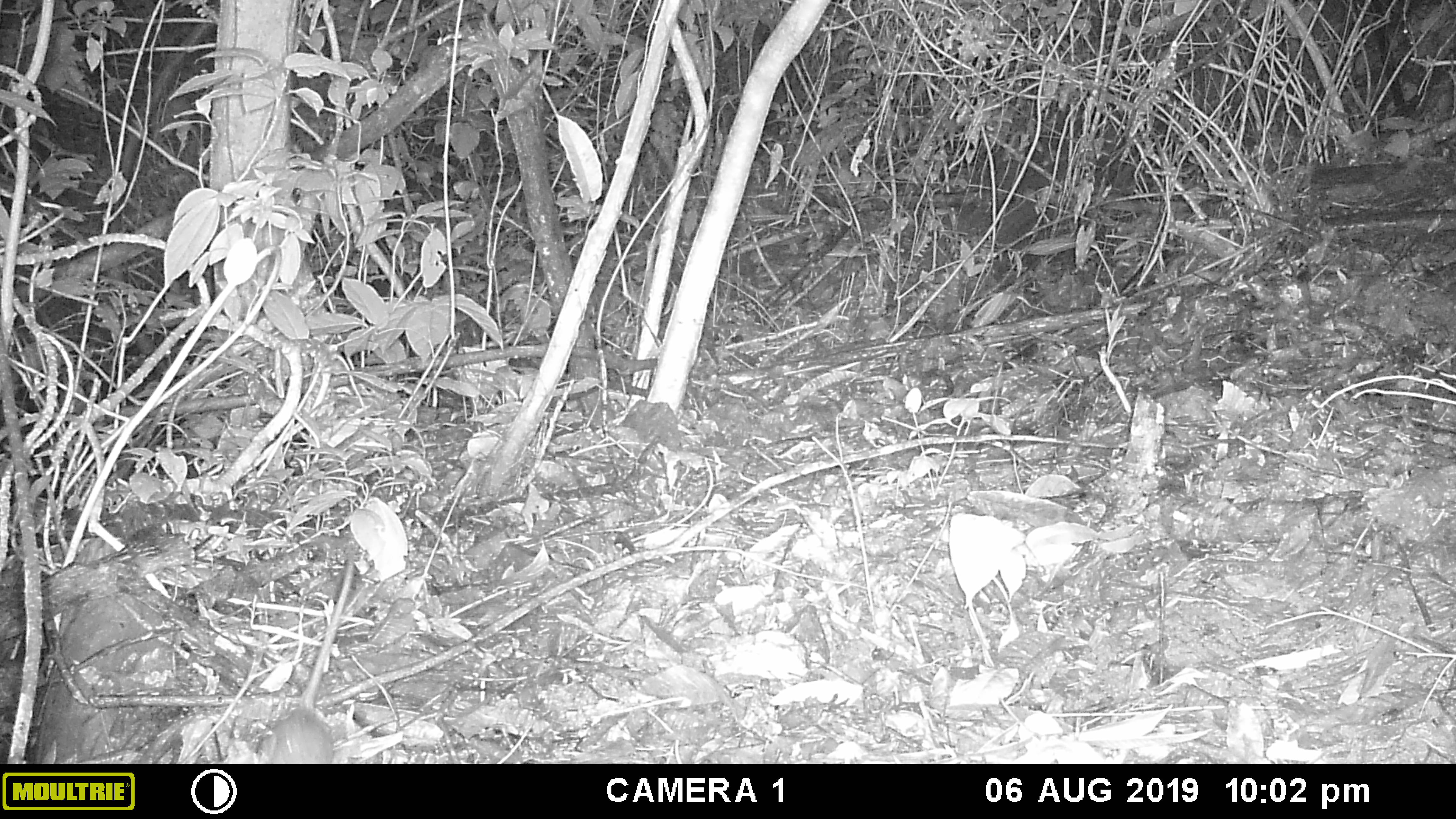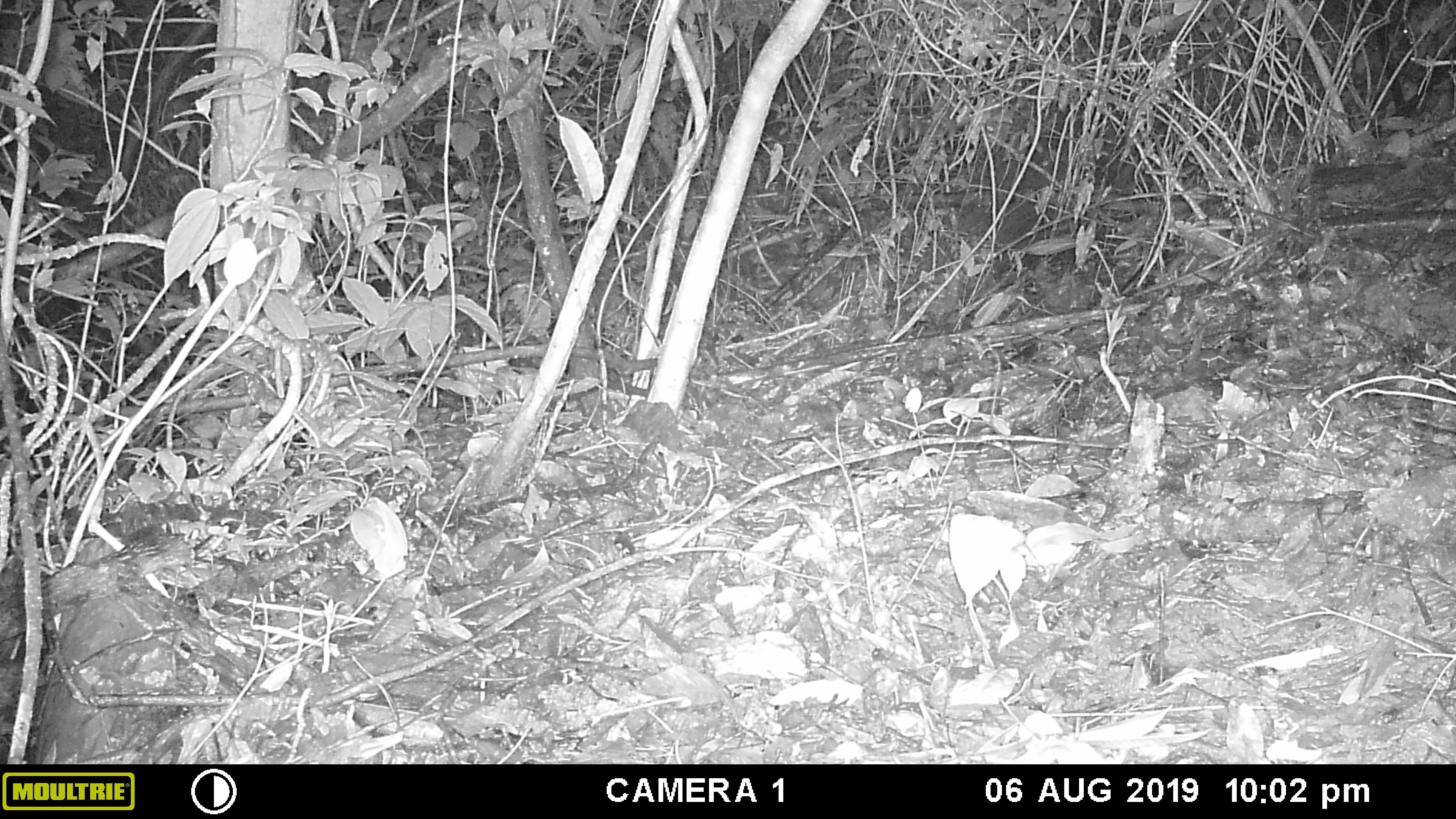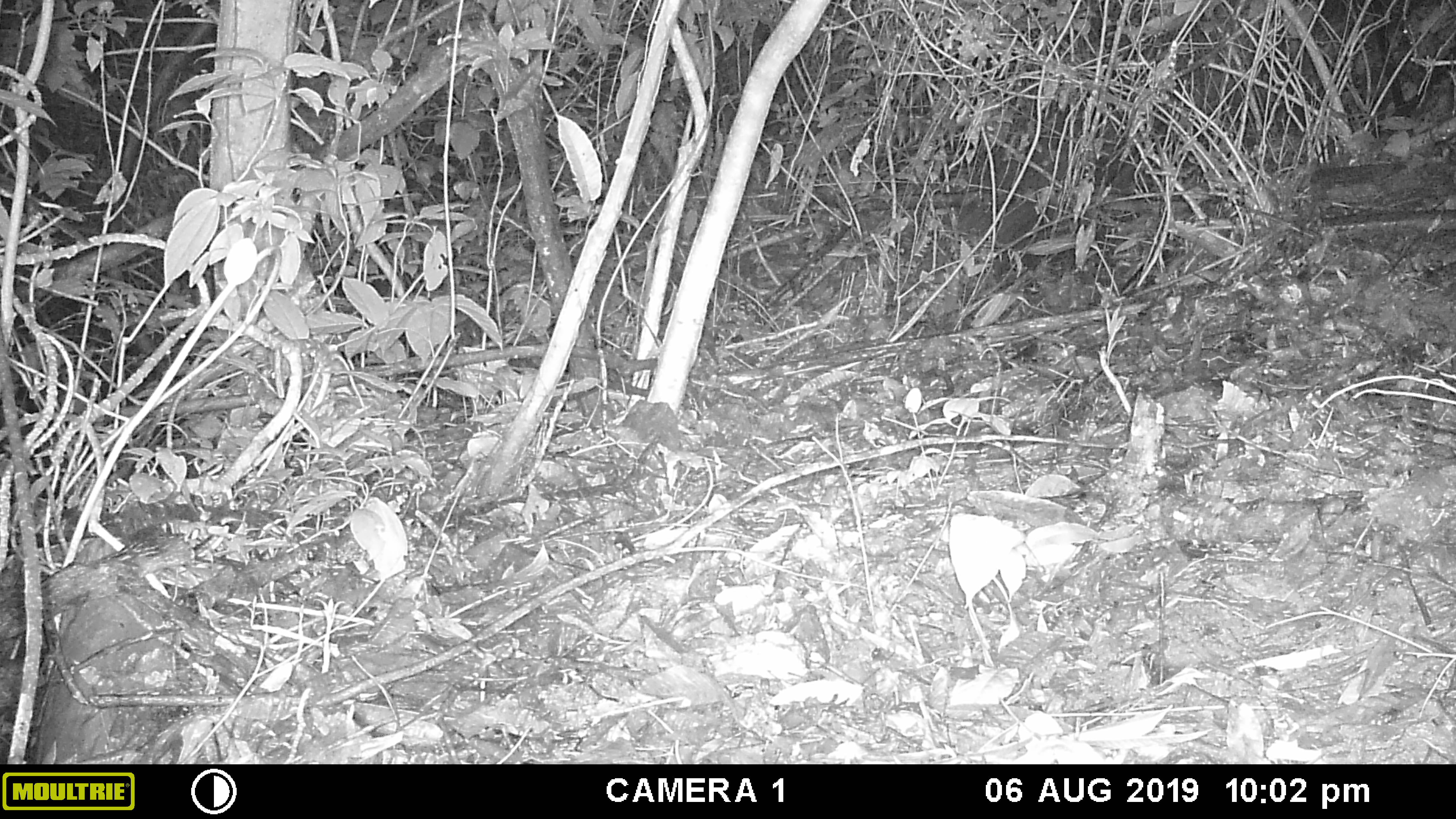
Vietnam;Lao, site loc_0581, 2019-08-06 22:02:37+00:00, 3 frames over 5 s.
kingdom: Animalia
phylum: Chordata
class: Mammalia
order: Rodentia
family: Muridae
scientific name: Muridae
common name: old-world mice and rats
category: unidentified murid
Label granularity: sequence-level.